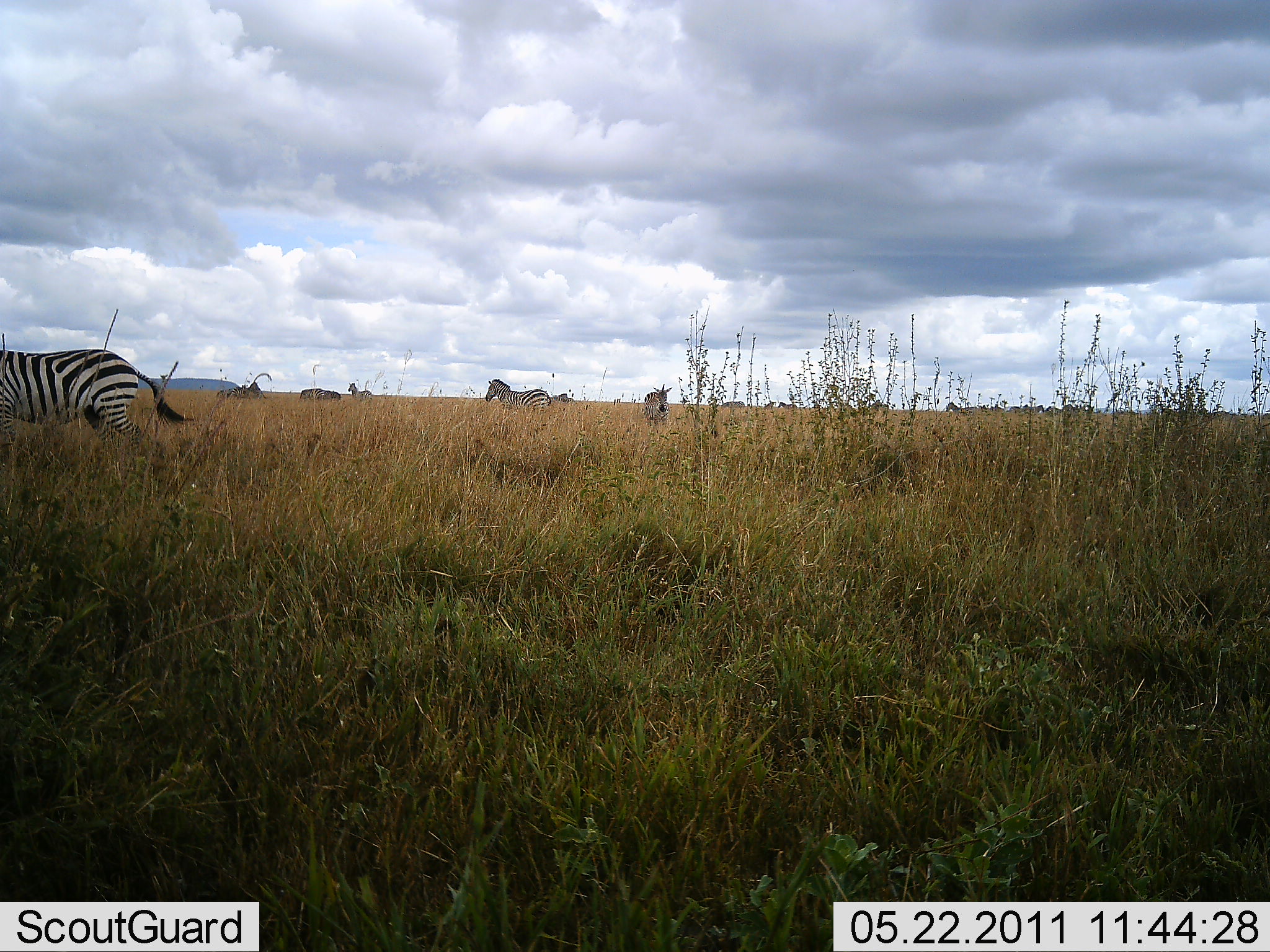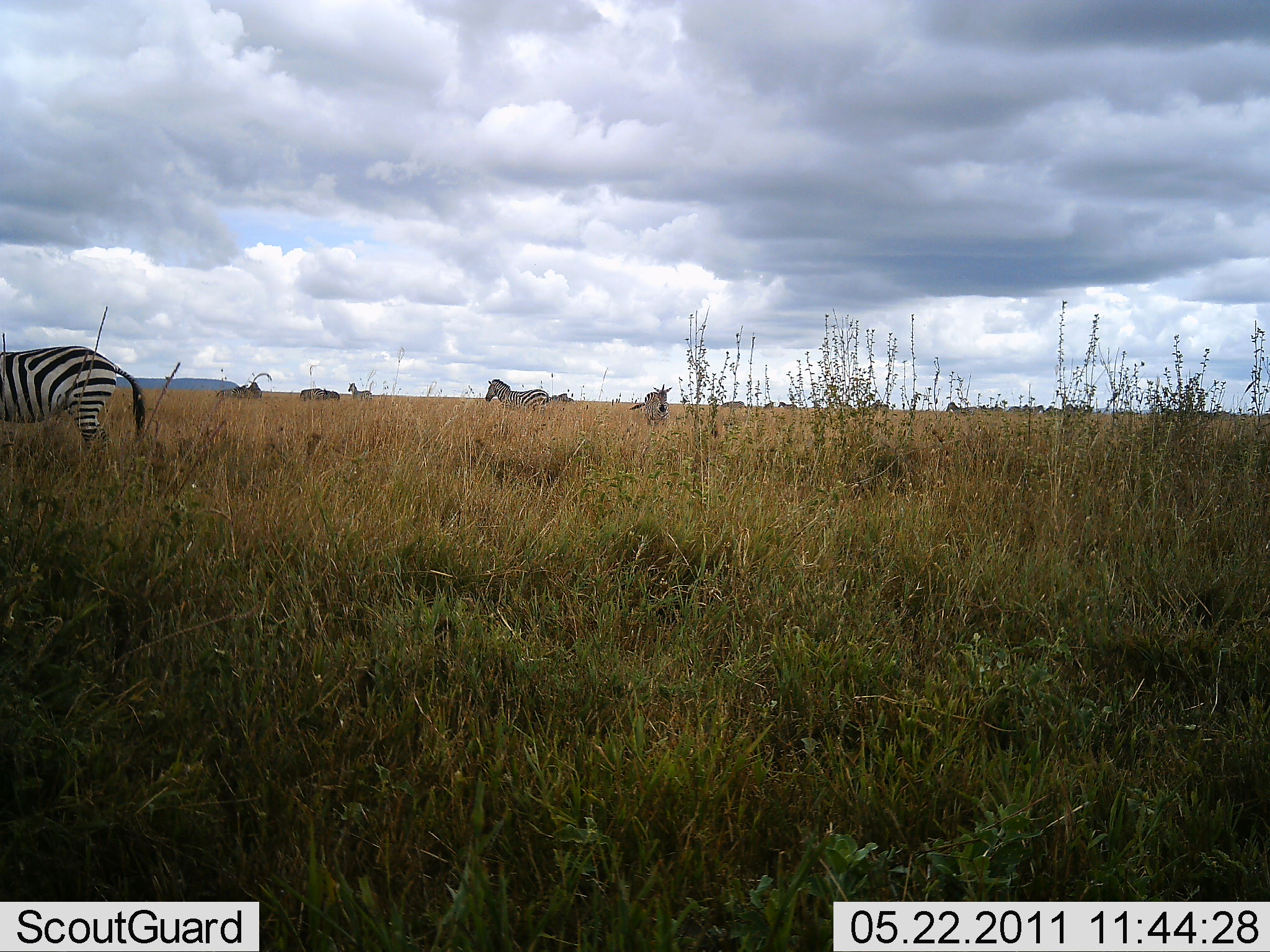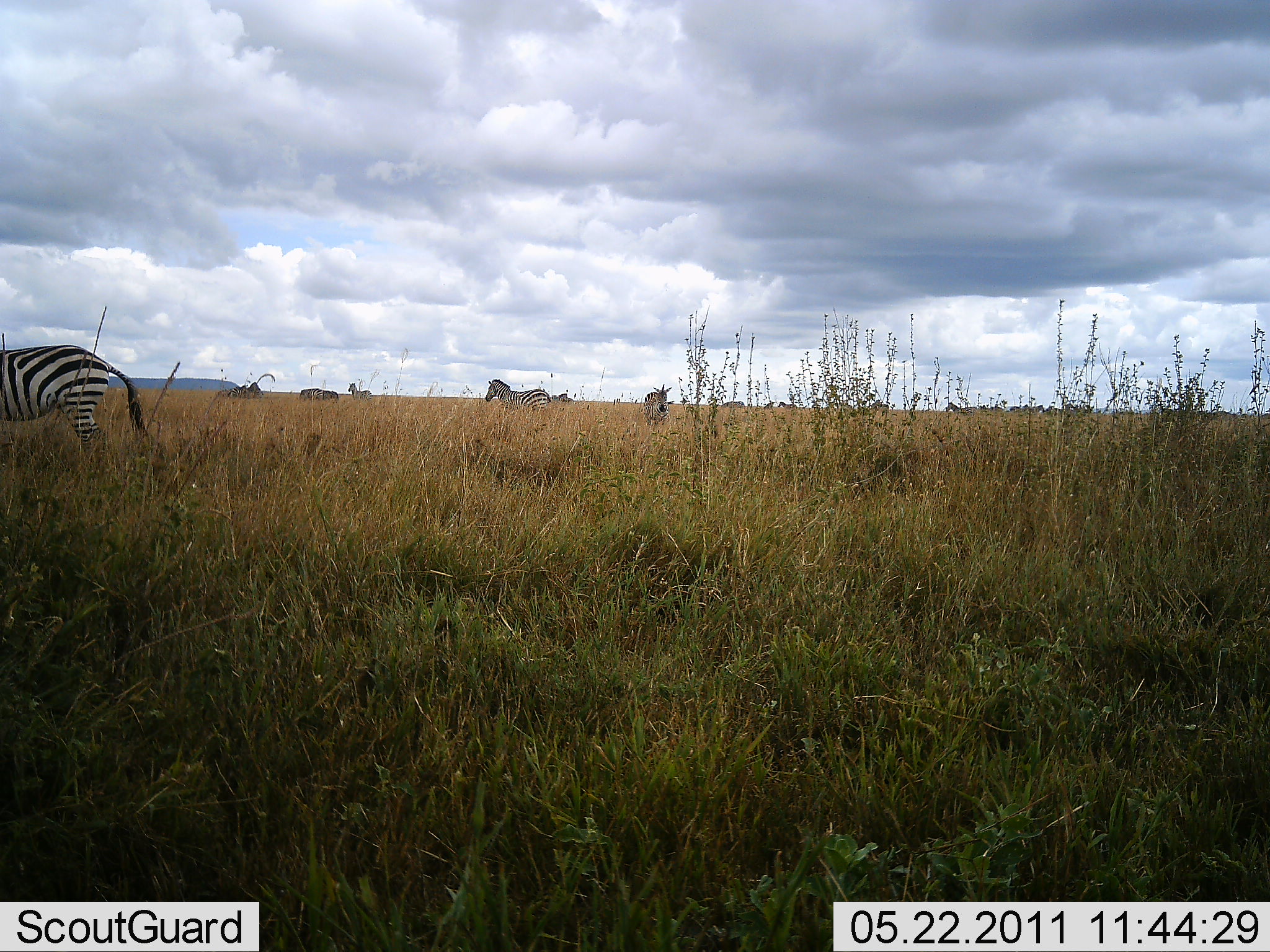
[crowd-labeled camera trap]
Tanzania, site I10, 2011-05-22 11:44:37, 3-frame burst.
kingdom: Animalia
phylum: Chordata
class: Mammalia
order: Perissodactyla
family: Equidae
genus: Equus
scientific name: Equus quagga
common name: plains zebra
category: zebra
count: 6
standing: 92%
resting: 8%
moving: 23%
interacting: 0%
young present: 0%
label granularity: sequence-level